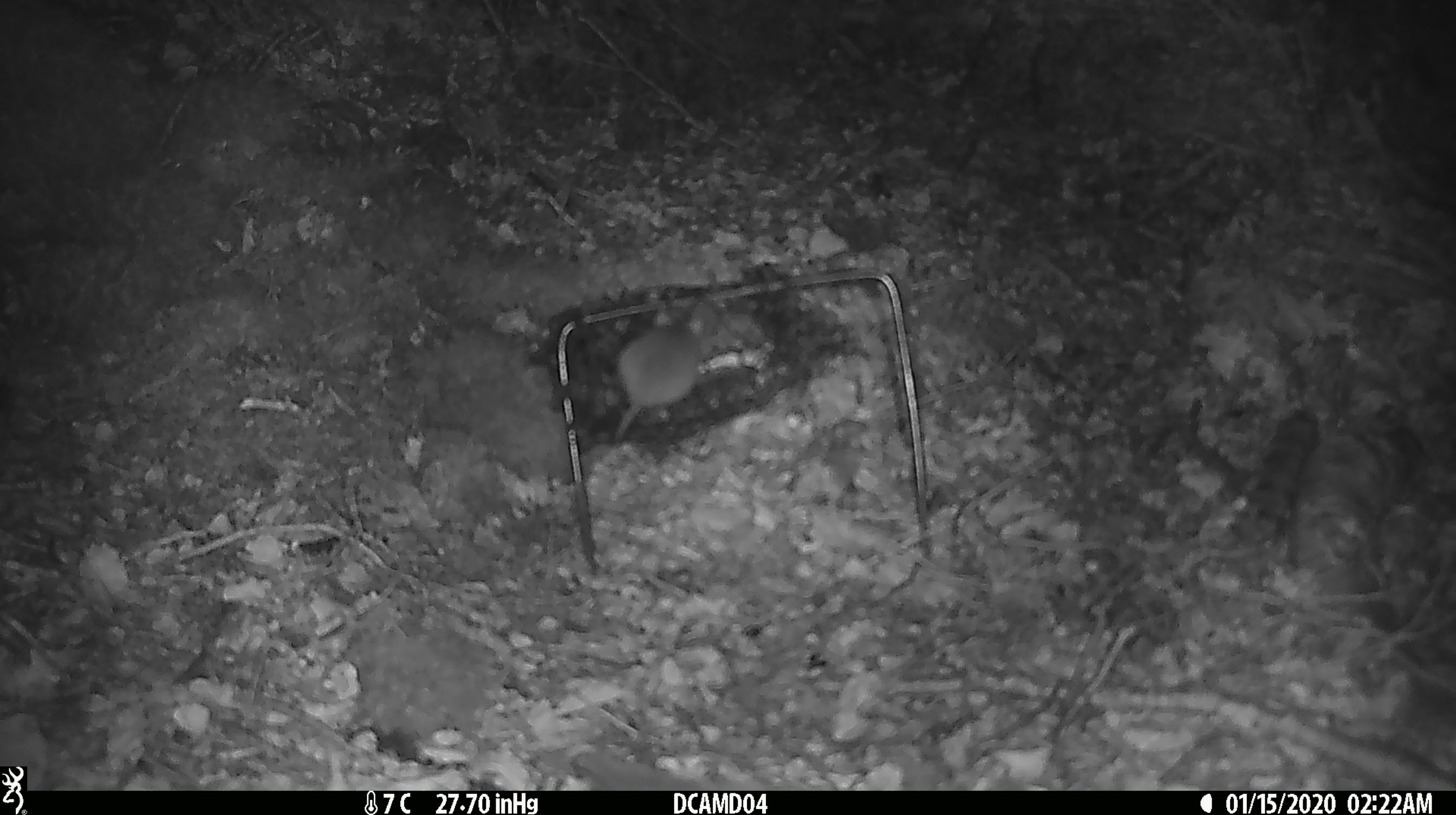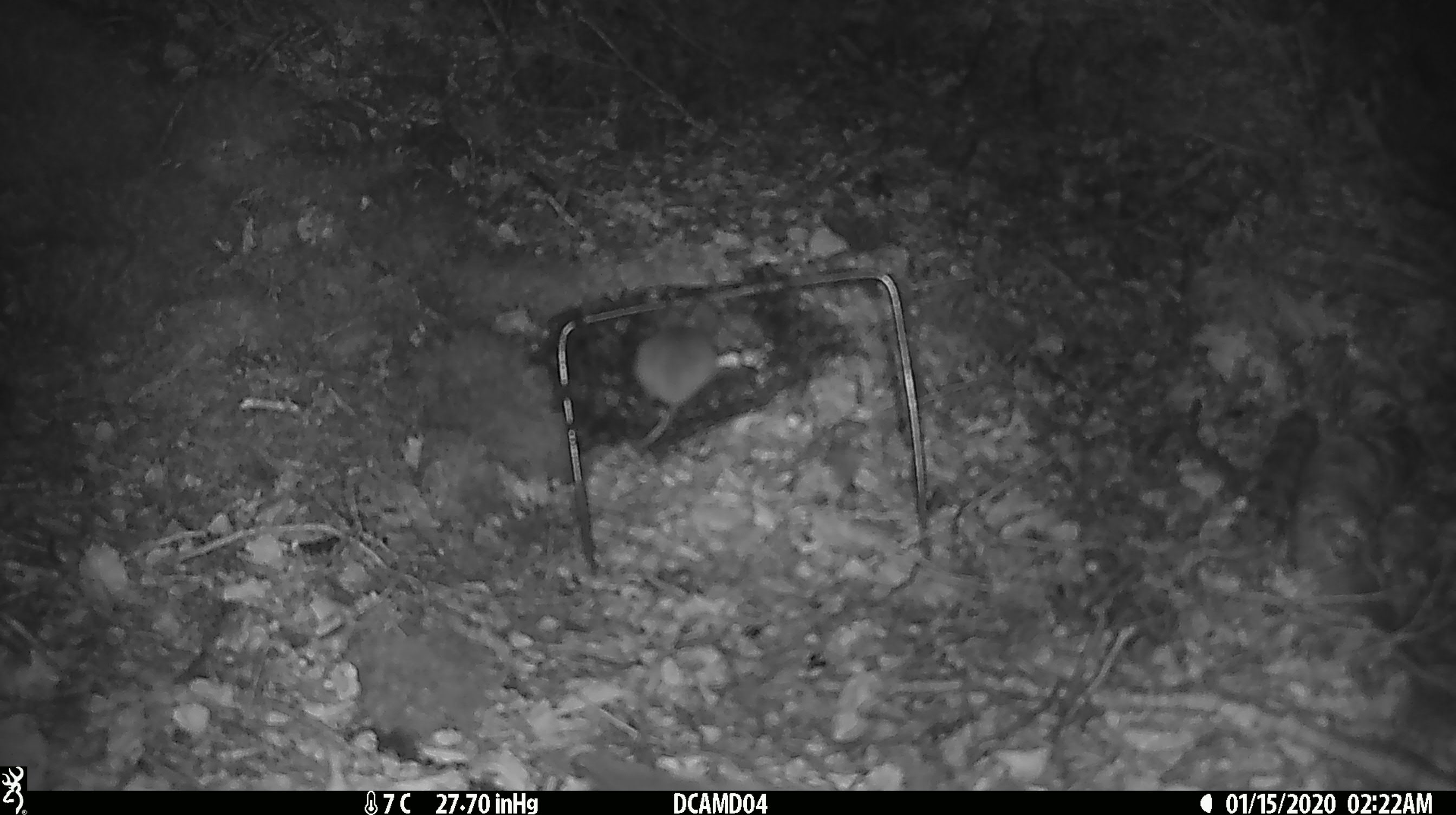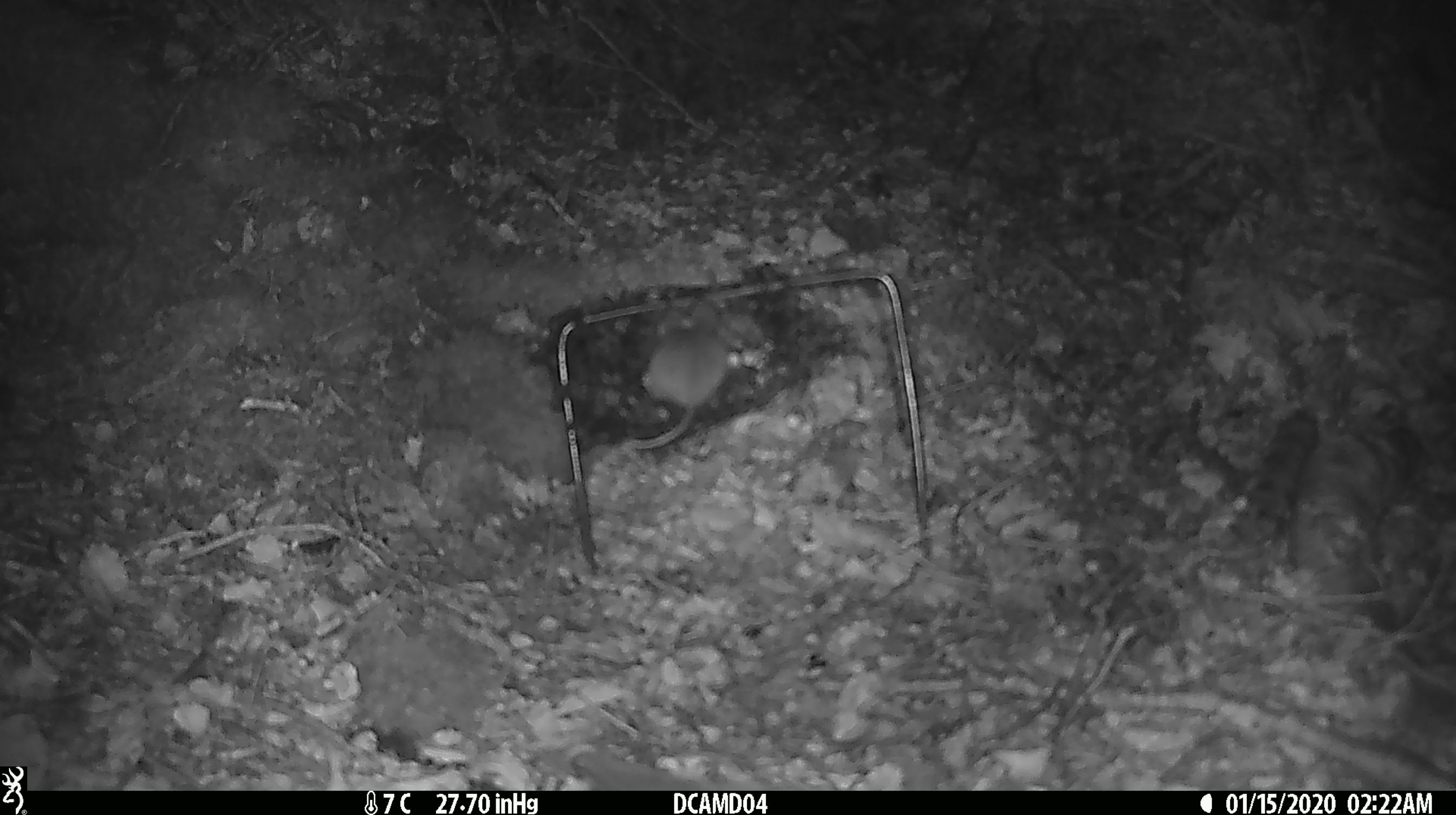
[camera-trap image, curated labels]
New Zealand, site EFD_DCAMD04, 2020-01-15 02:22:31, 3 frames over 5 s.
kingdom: Animalia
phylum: Chordata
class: Mammalia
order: Rodentia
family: Muridae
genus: Mus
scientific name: Mus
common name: mouse